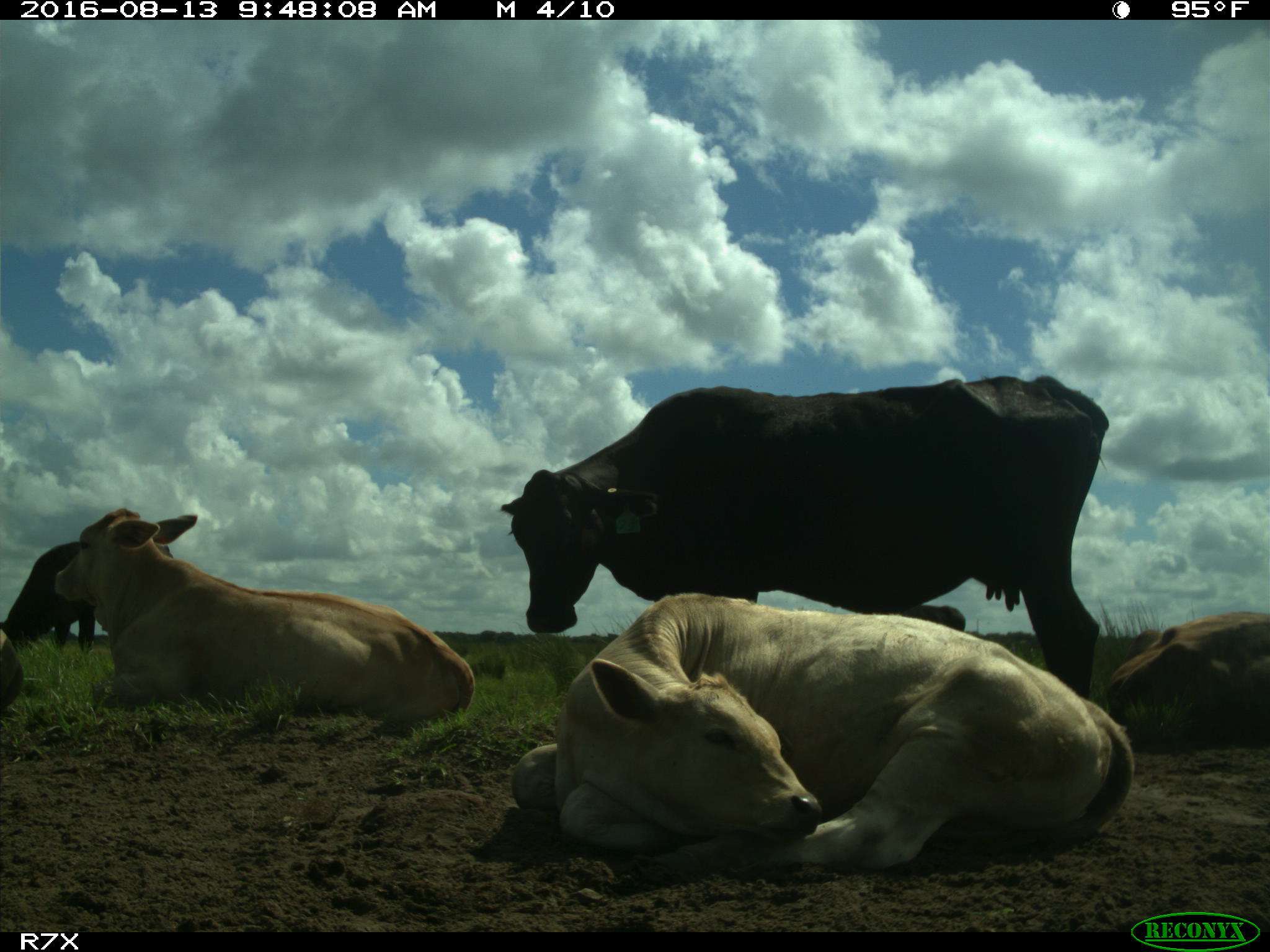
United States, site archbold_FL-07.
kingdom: Animalia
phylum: Chordata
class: Mammalia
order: Artiodactyla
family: Bovidae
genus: Bos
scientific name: Bos taurus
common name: domestic cow